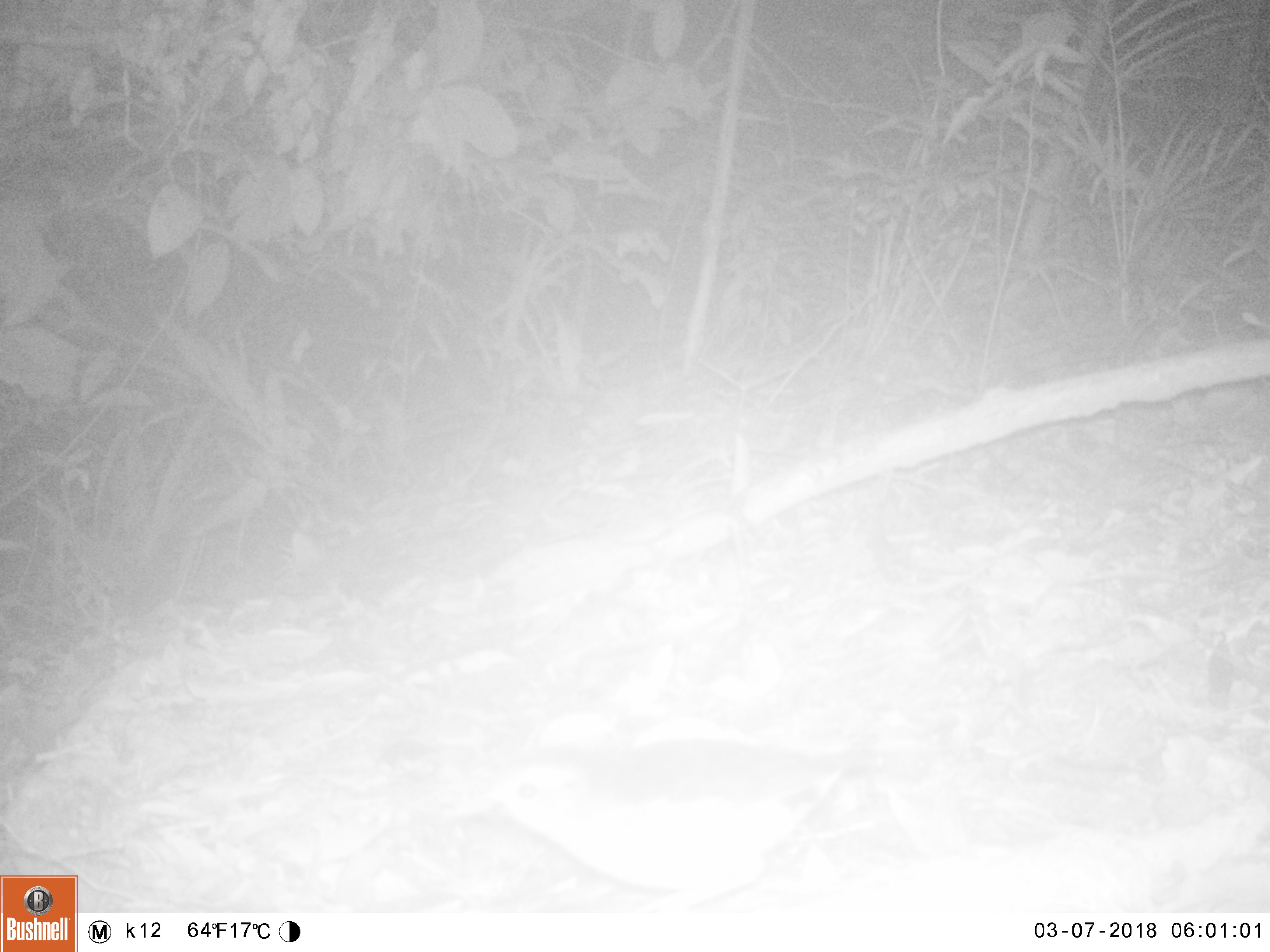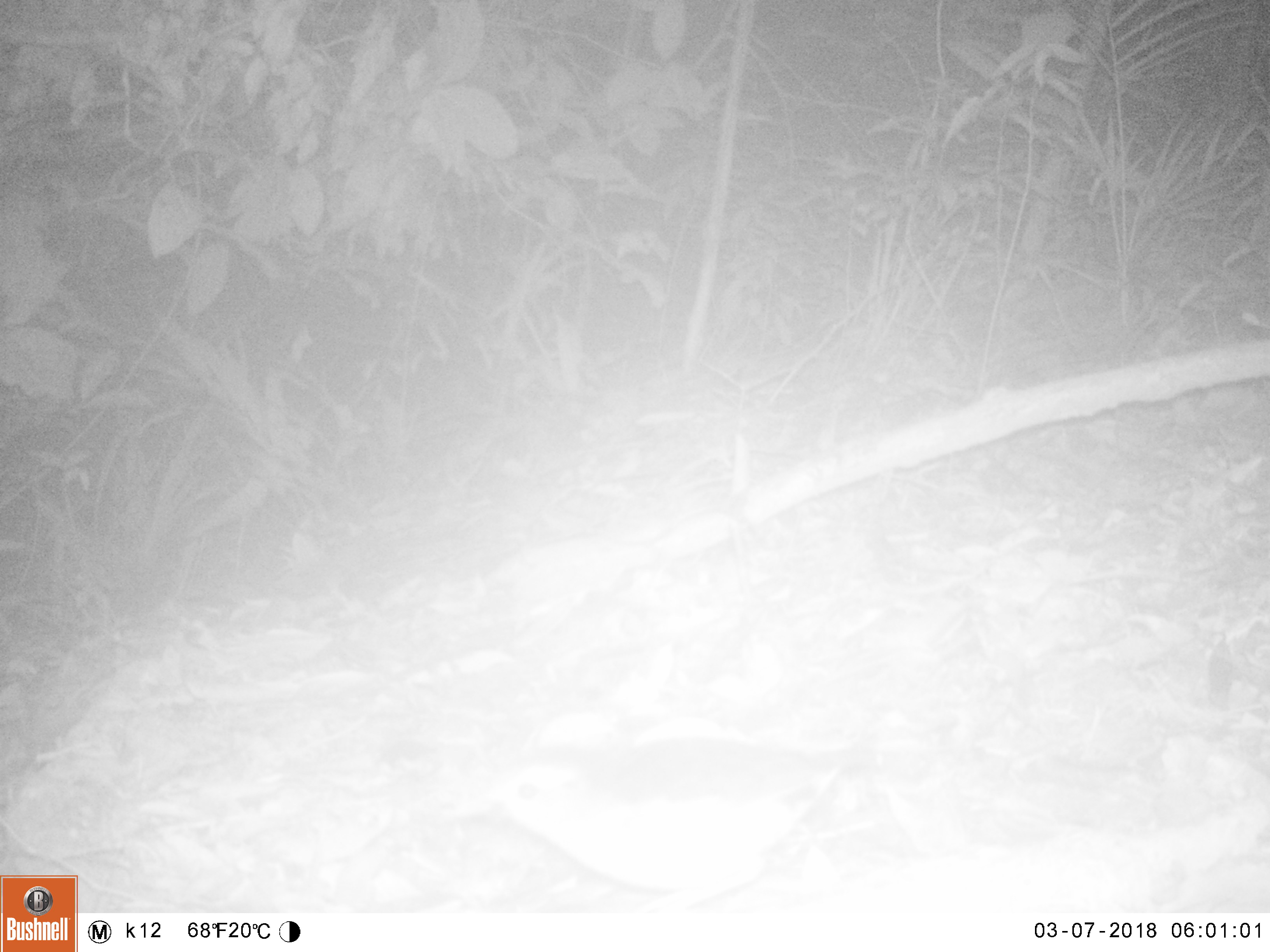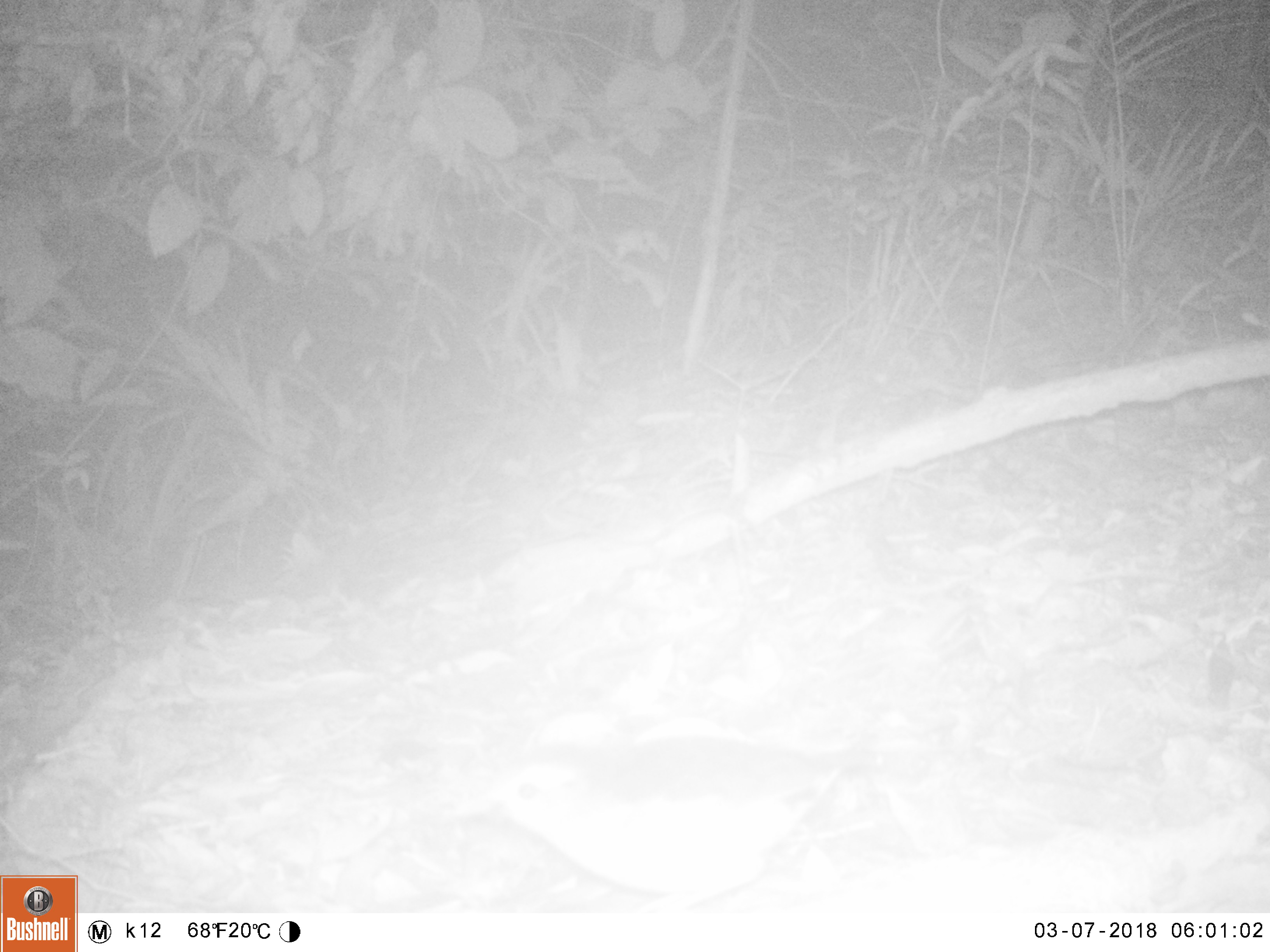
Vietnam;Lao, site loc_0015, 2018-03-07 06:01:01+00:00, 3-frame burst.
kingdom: Animalia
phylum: Chordata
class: Aves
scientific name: Aves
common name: bird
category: unidentified bird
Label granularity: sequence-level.